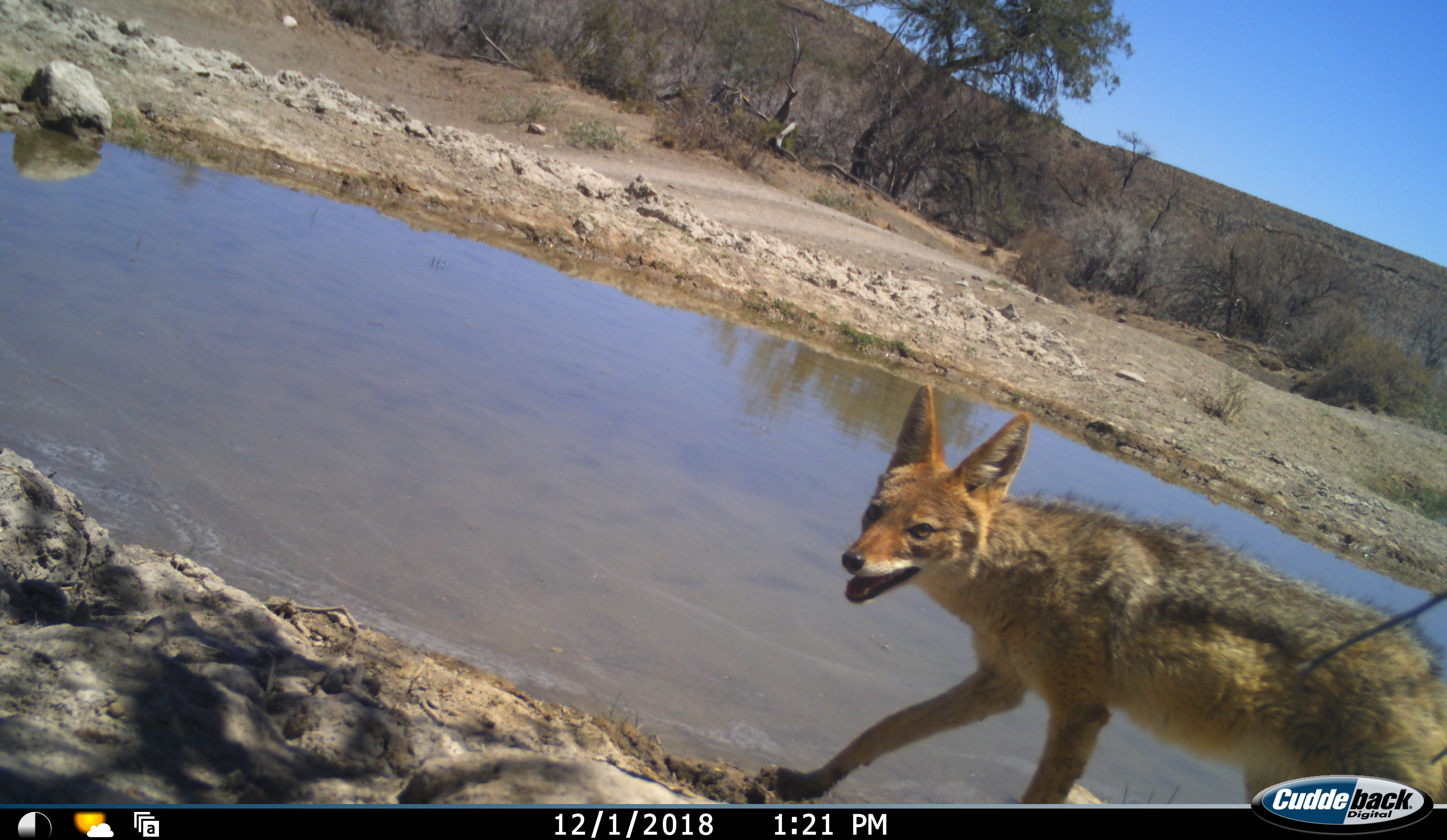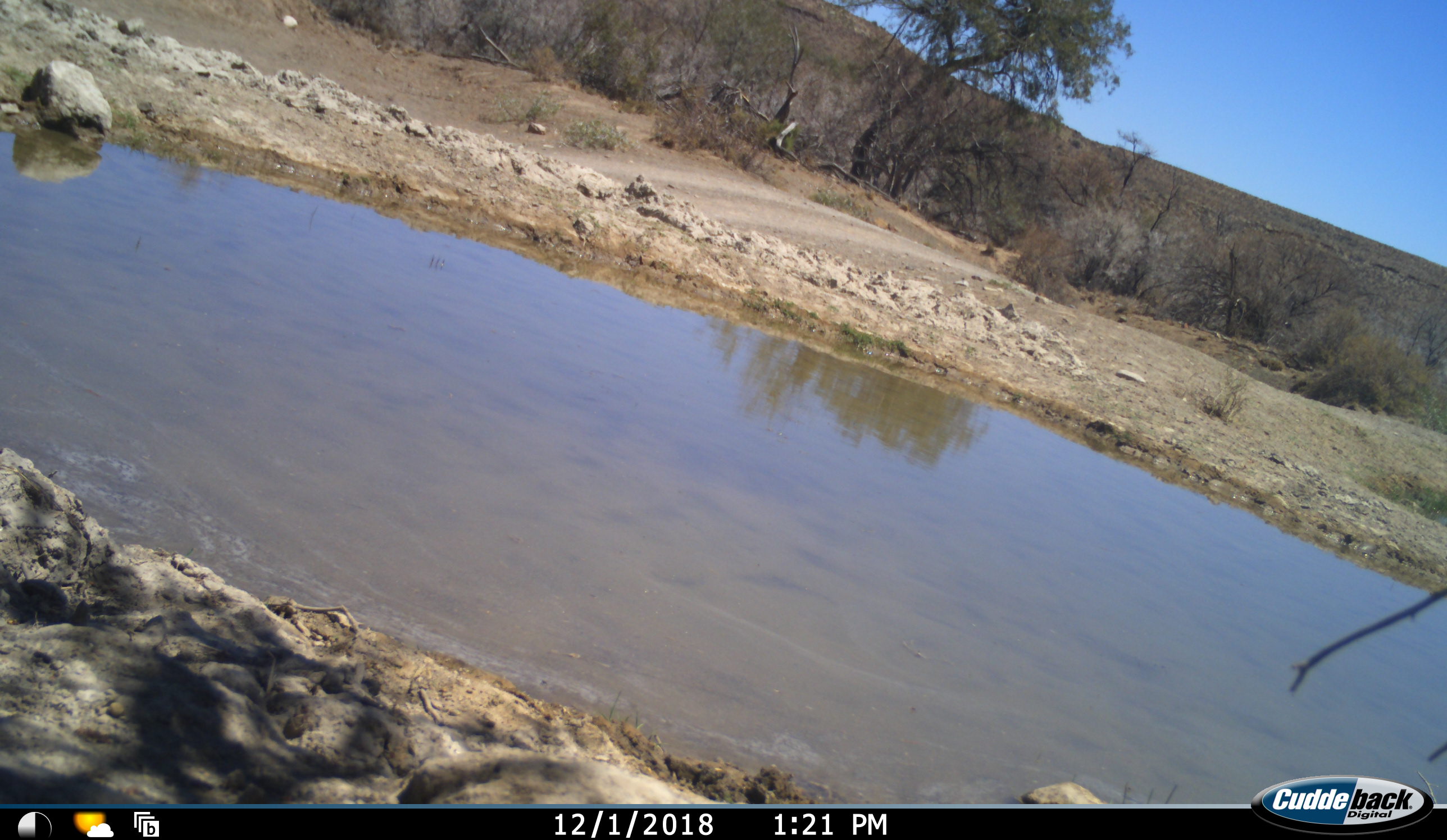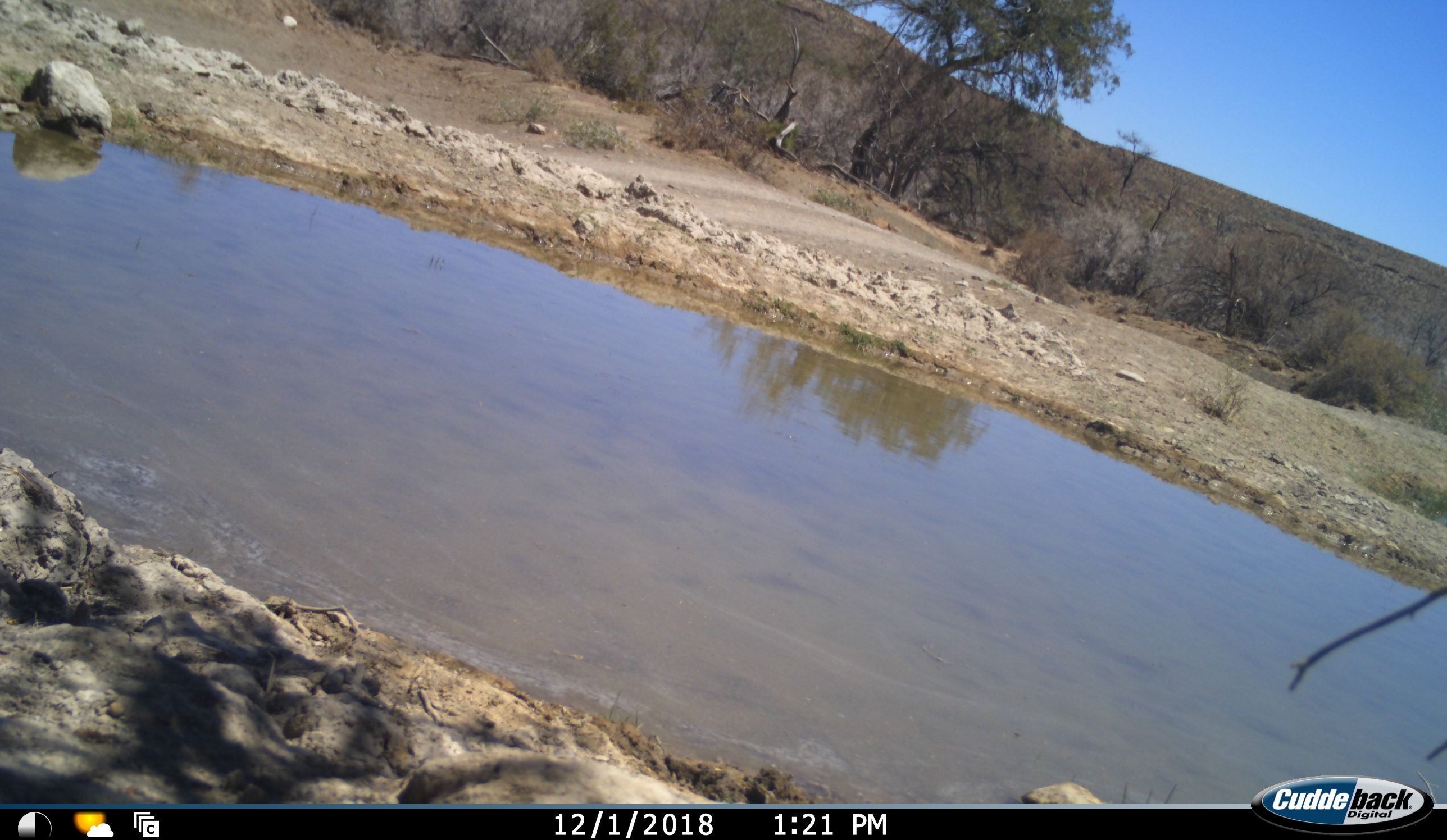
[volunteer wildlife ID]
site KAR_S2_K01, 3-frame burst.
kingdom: Animalia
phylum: Chordata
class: Mammalia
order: Carnivora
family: Canidae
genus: Lupulella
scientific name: Lupulella mesomelas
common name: black-backed jackal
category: jackalblackbacked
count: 1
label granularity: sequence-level